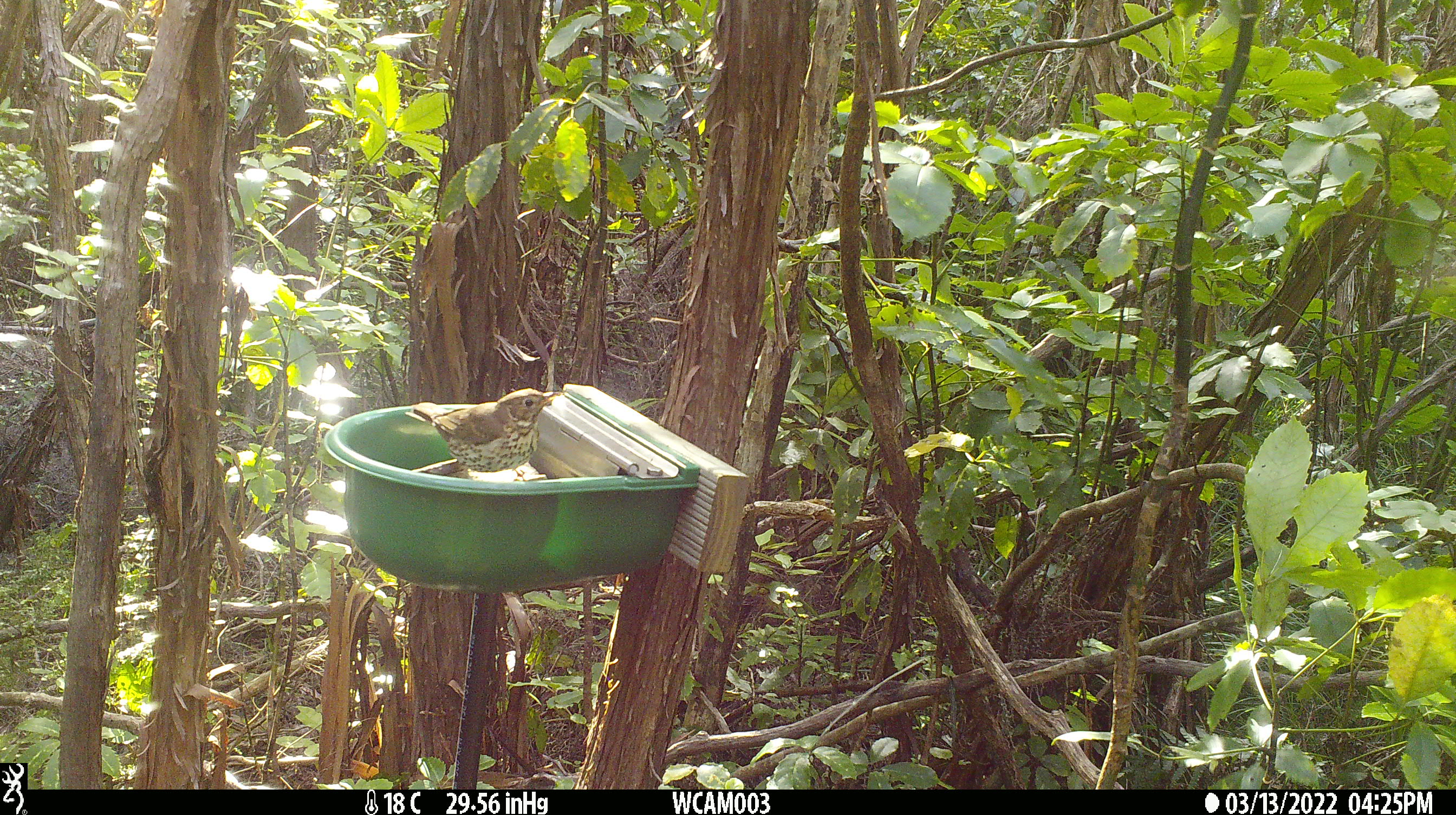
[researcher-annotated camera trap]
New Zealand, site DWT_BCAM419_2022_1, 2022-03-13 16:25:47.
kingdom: Animalia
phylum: Chordata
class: Aves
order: Passeriformes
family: Turdidae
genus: Turdus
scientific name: Turdus philomelos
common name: song thrush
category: thrush